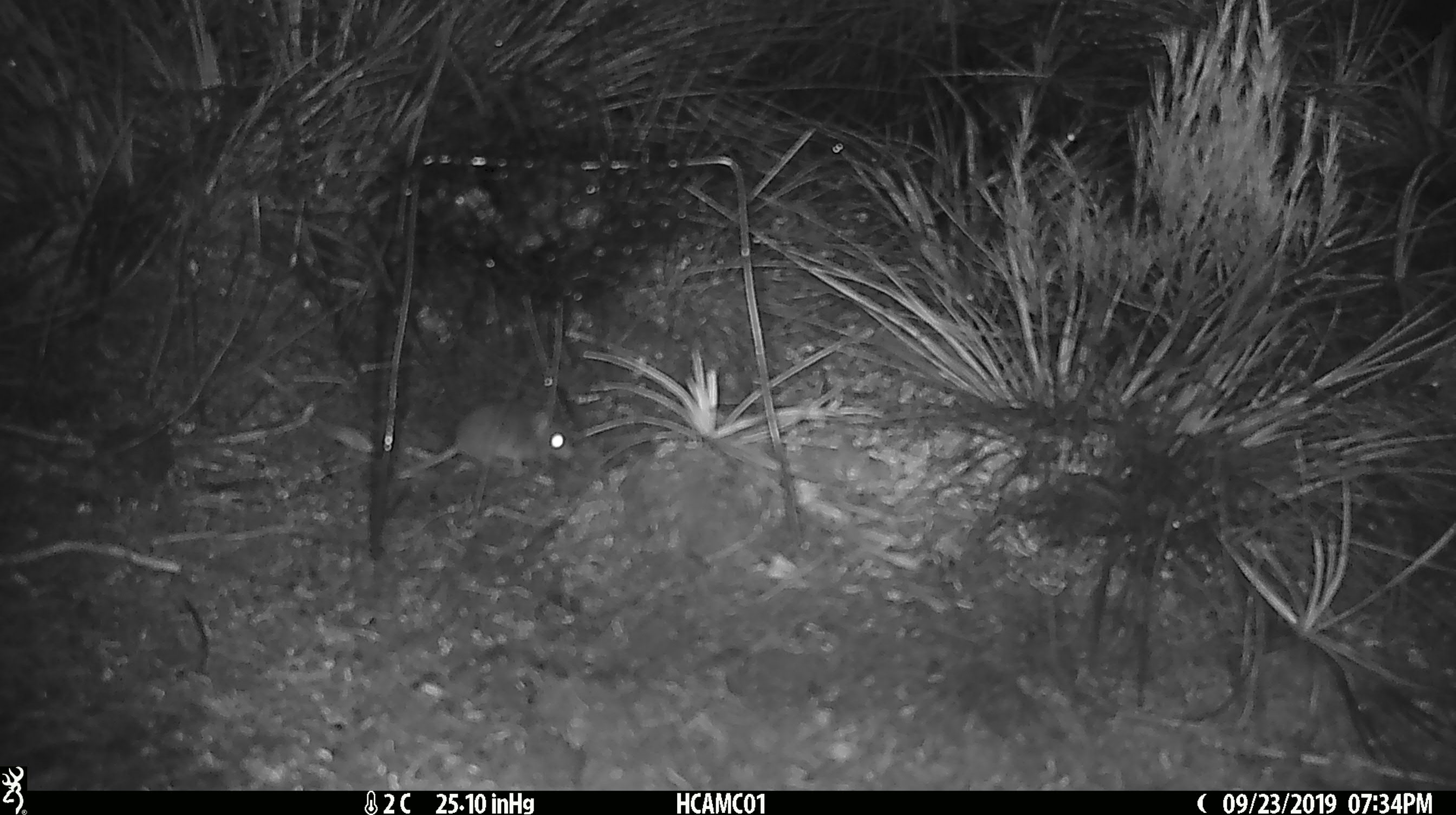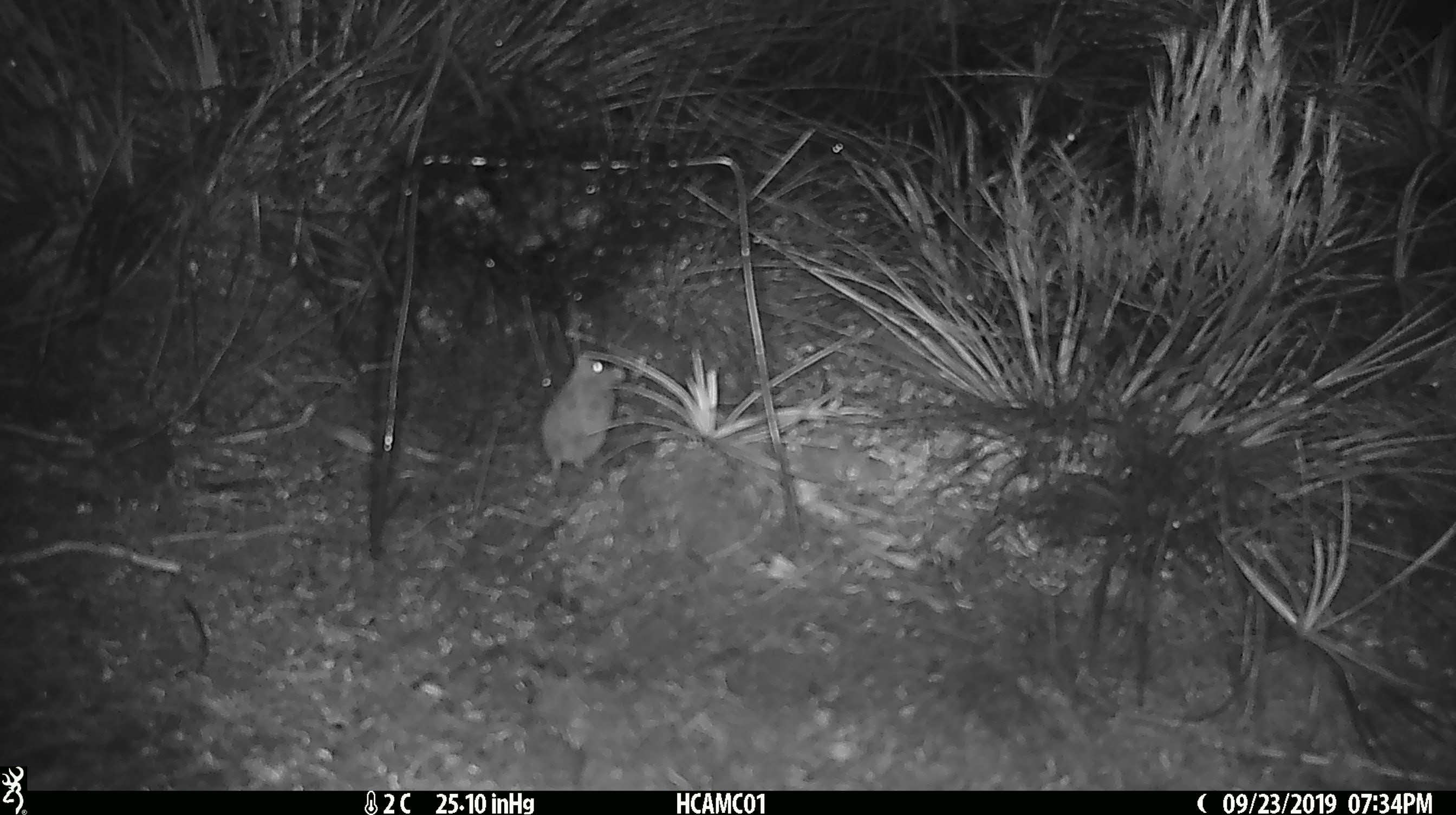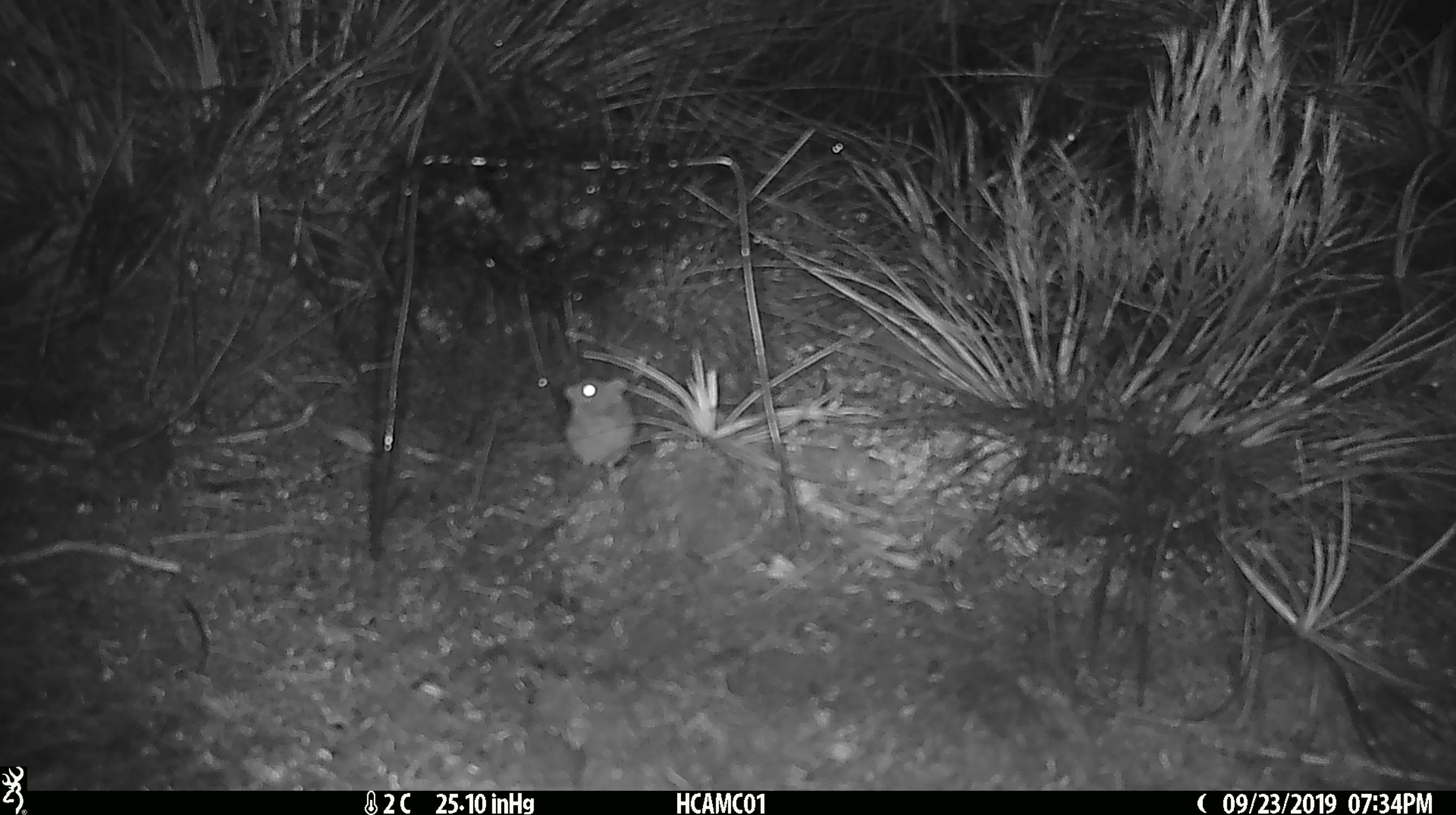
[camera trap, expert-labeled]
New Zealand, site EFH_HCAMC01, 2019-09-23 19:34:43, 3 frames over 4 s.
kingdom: Animalia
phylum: Chordata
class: Mammalia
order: Rodentia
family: Muridae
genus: Mus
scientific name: Mus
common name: mouse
Mouse (Mus).